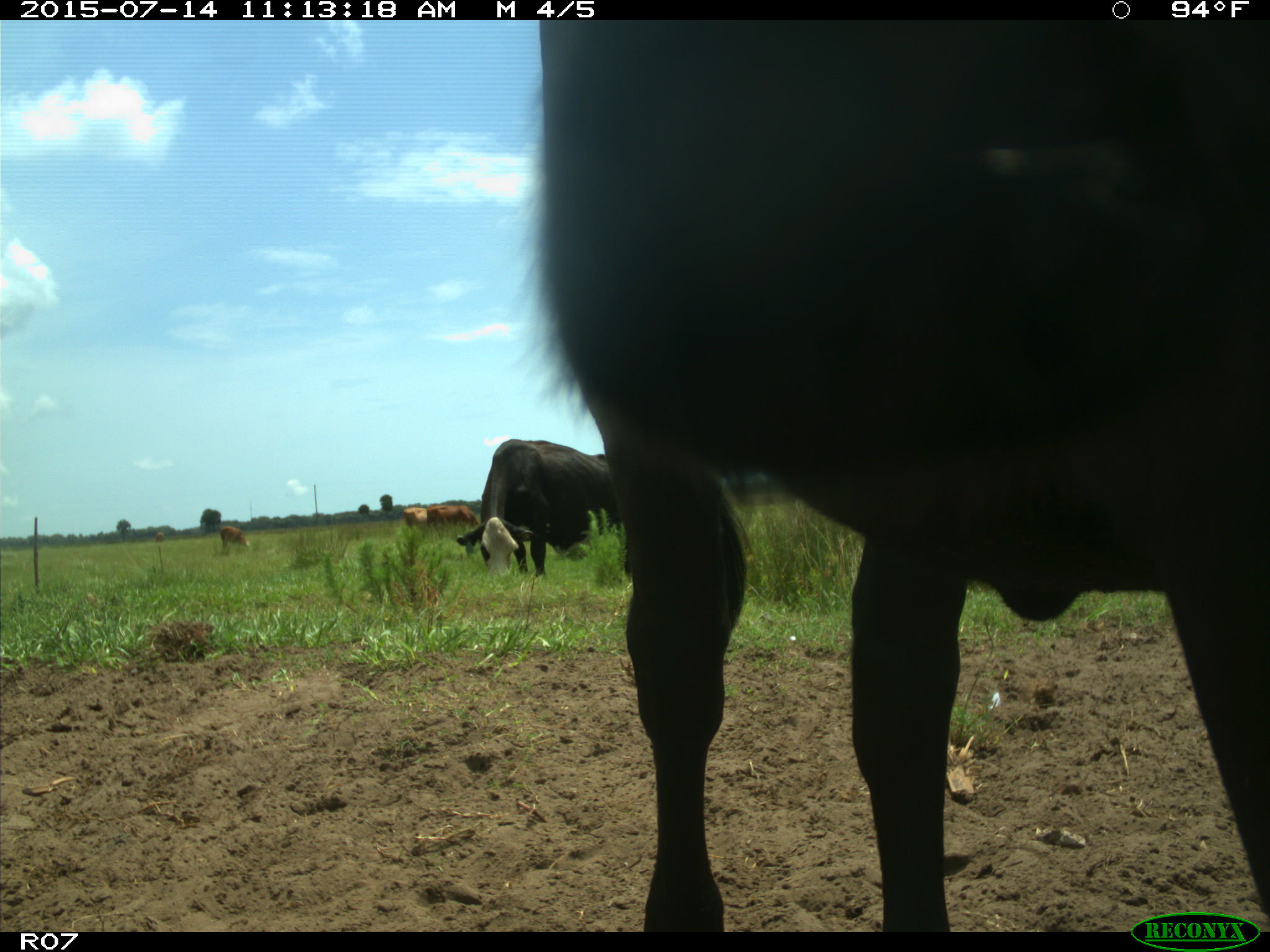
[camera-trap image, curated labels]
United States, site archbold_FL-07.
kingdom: Animalia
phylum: Chordata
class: Mammalia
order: Artiodactyla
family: Bovidae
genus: Bos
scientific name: Bos taurus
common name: domestic cow